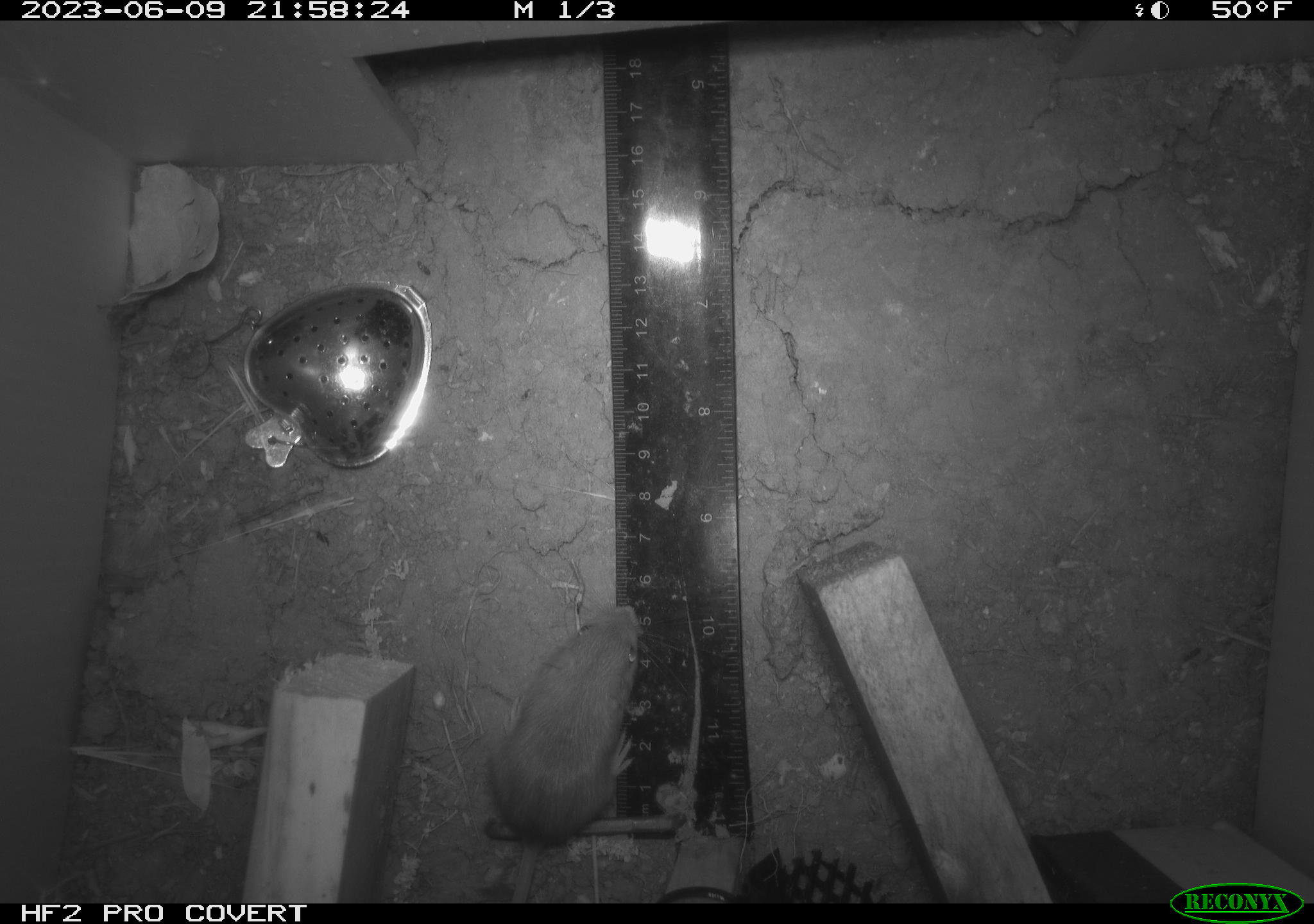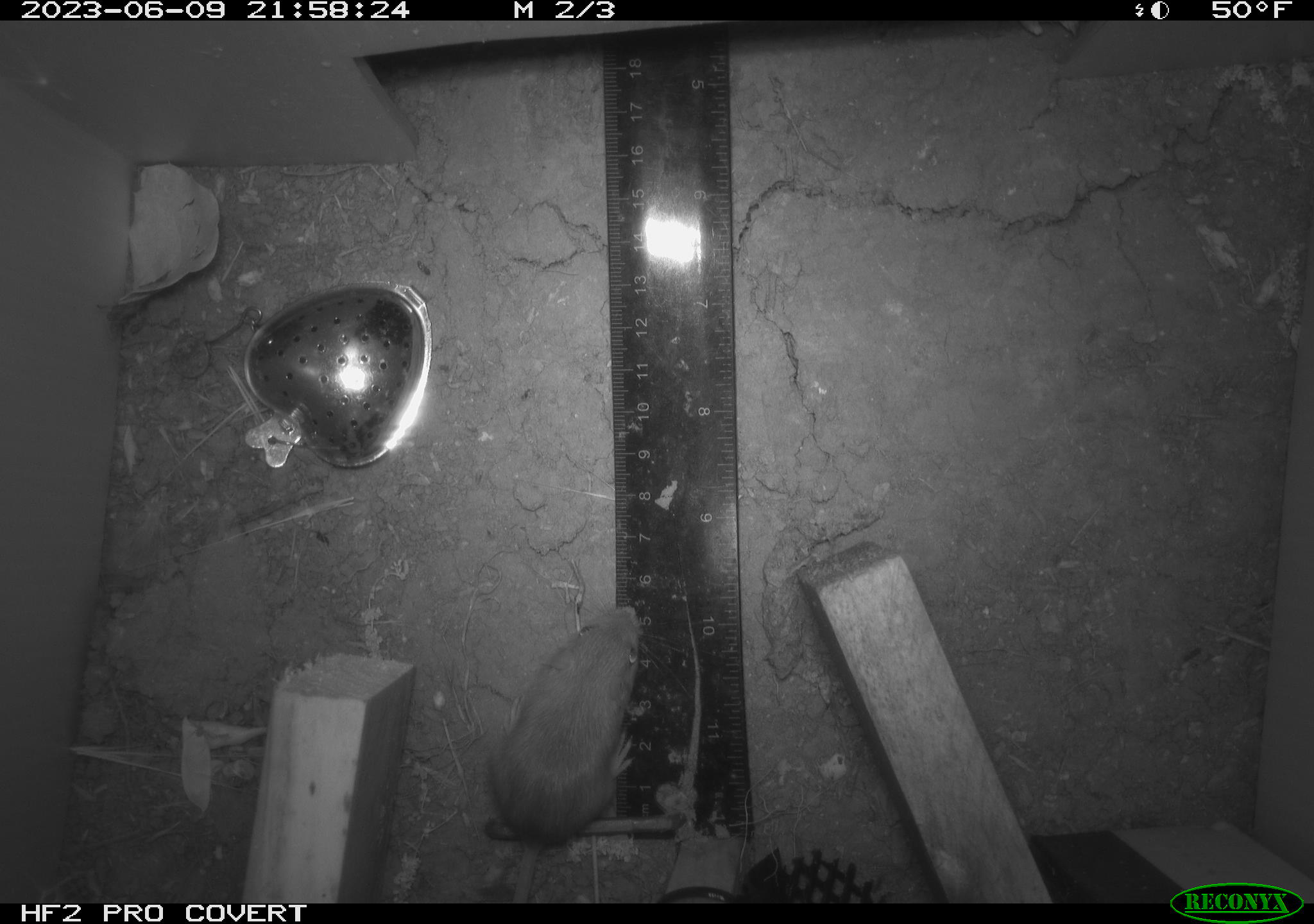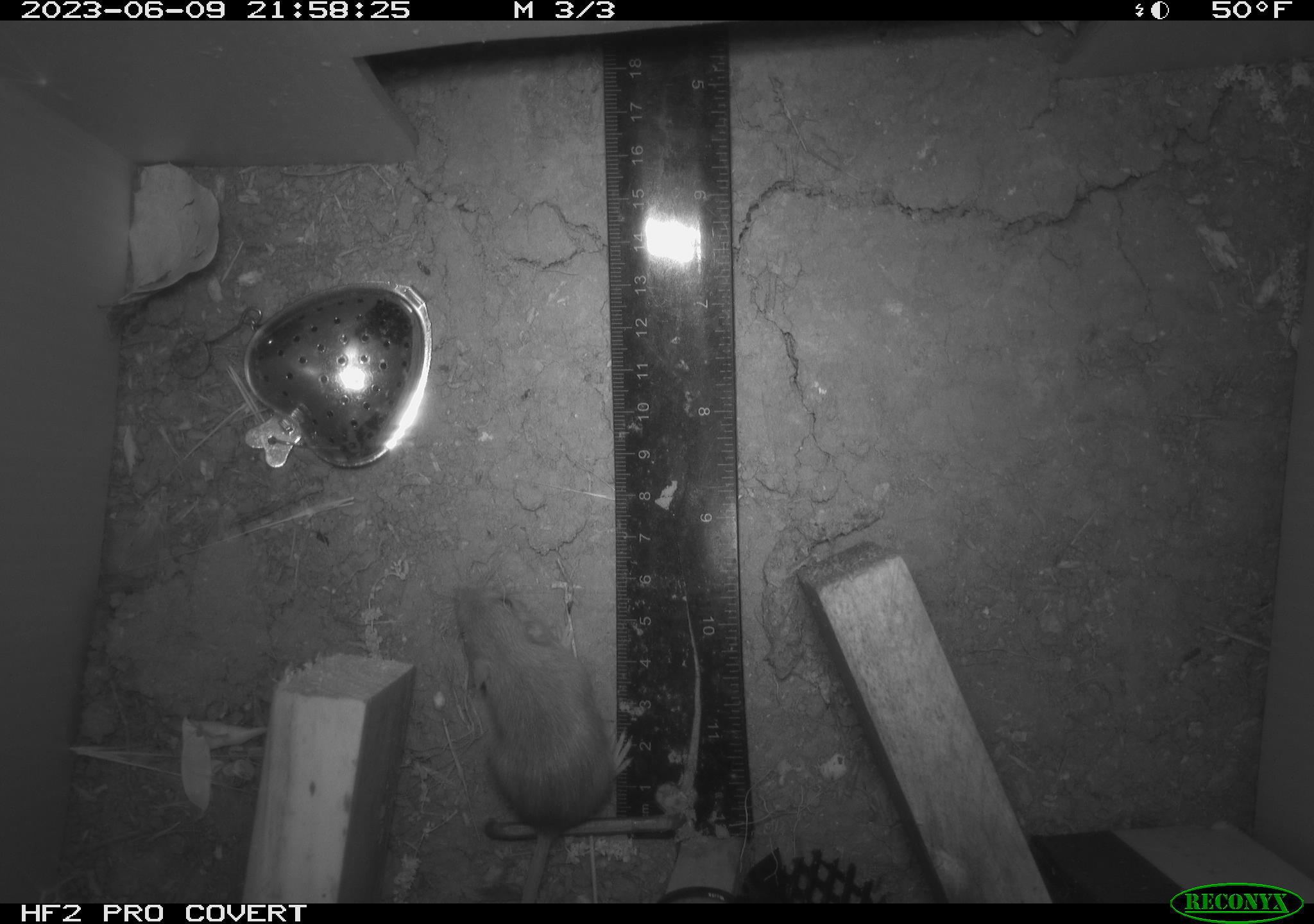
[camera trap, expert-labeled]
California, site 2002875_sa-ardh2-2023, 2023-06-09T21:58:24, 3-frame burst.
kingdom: Animalia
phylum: Chordata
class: Mammalia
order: Rodentia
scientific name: Rodentia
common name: mouse species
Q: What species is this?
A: Mouse species (Rodentia).